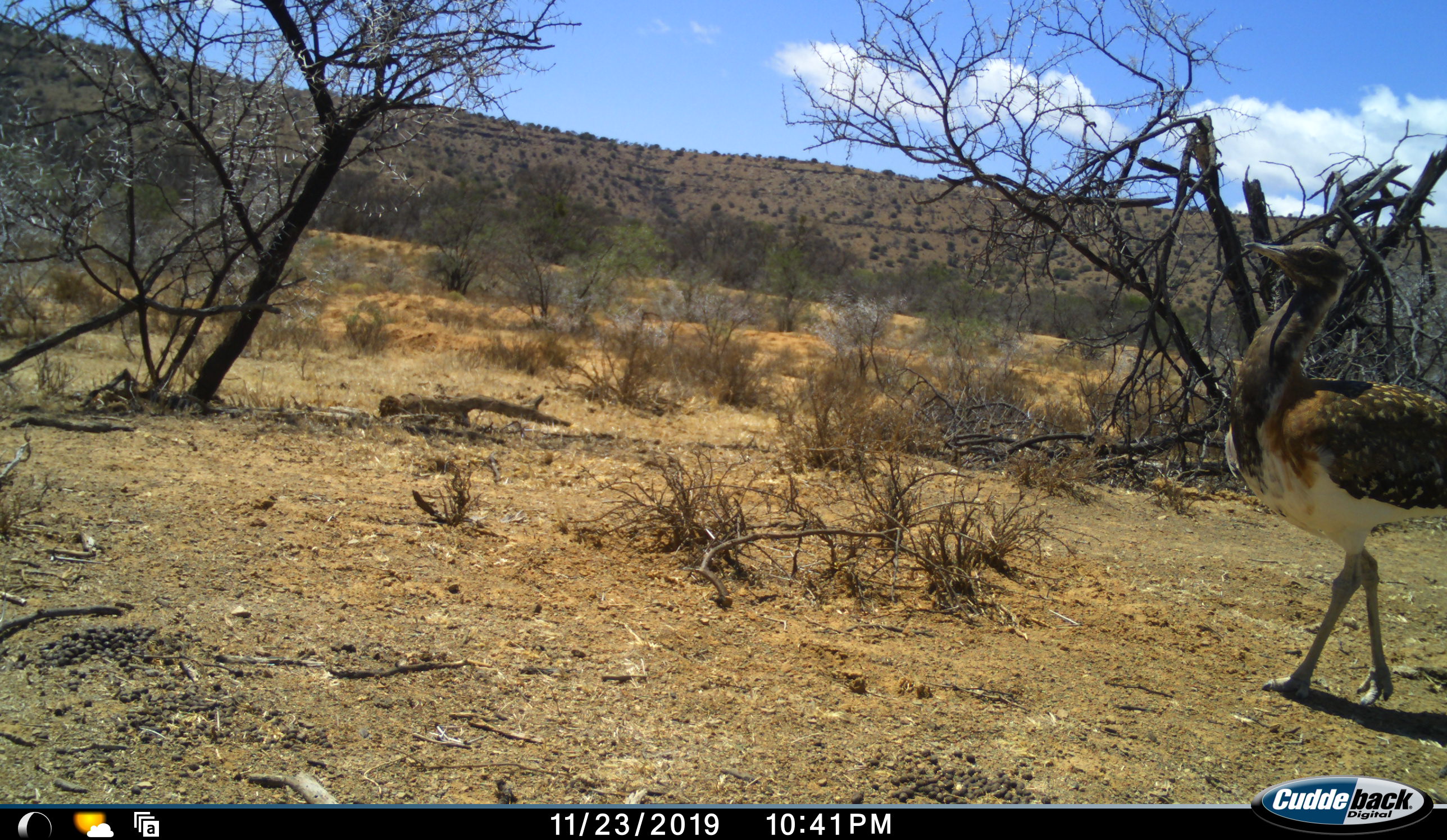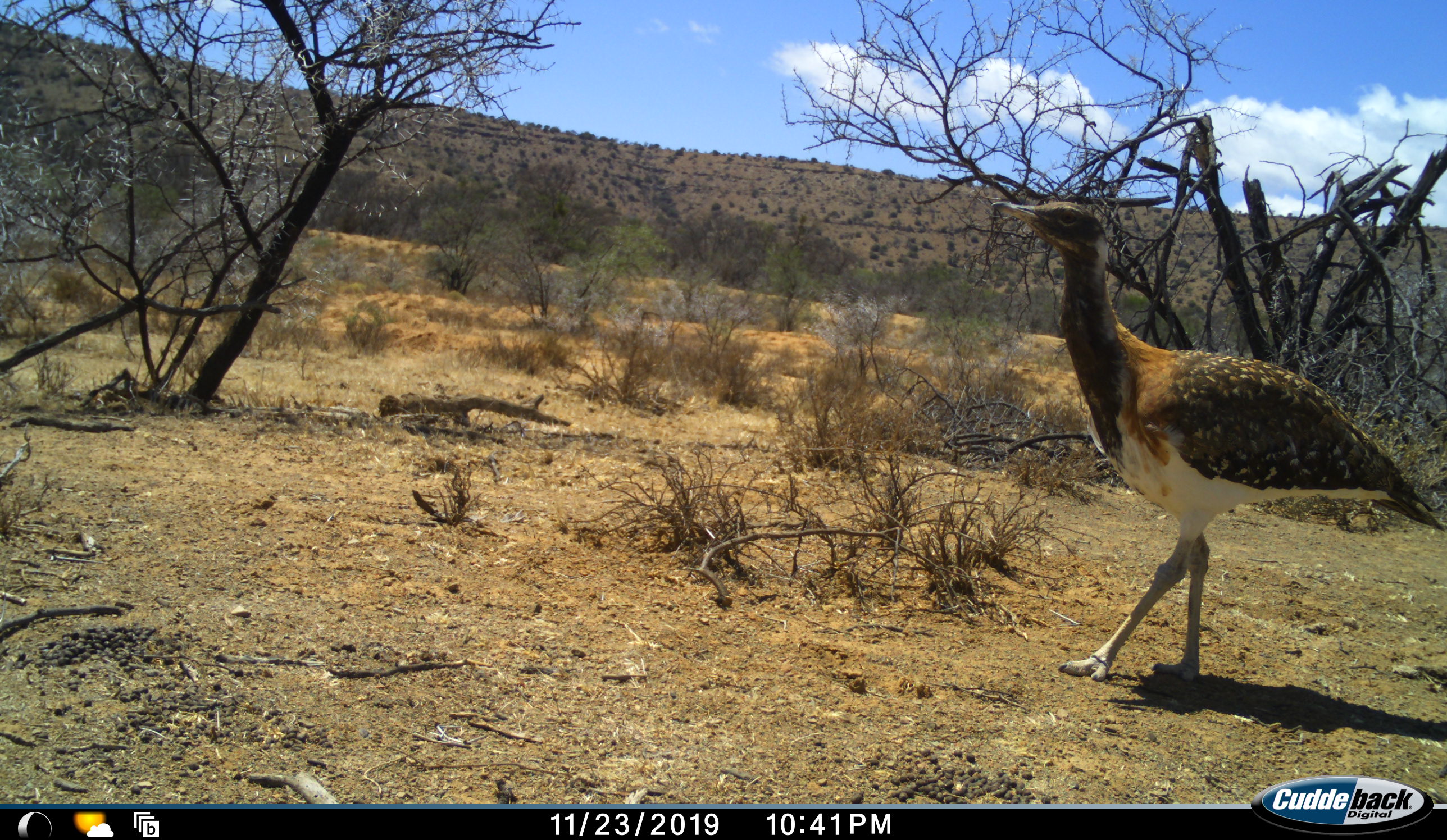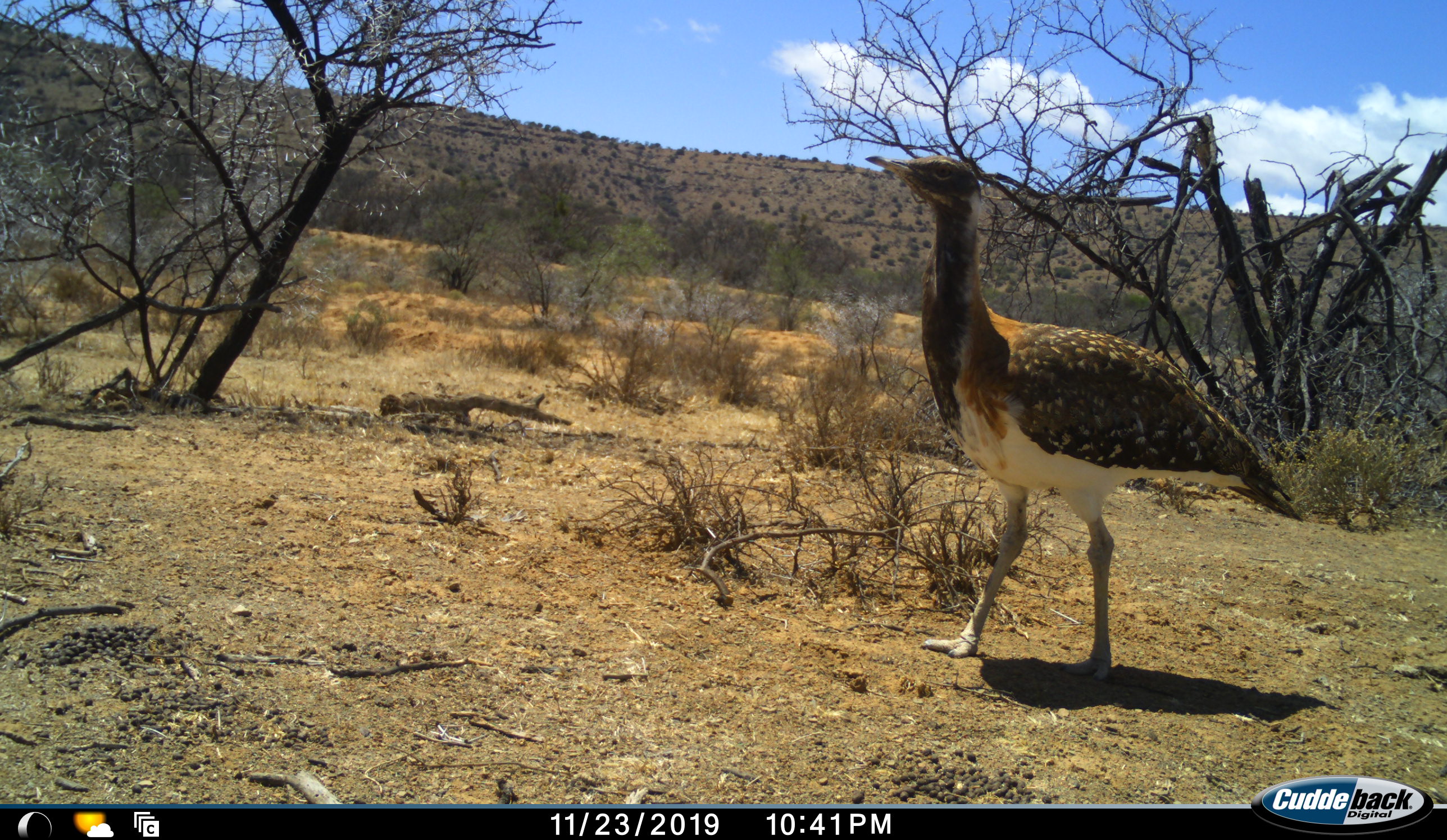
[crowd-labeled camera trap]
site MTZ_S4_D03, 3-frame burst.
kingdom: Animalia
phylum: Chordata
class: Aves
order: Otidiformes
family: Otididae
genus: Neotis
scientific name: Neotis ludwigii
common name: ludwig's bustard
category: bustardludwigs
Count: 1.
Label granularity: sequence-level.